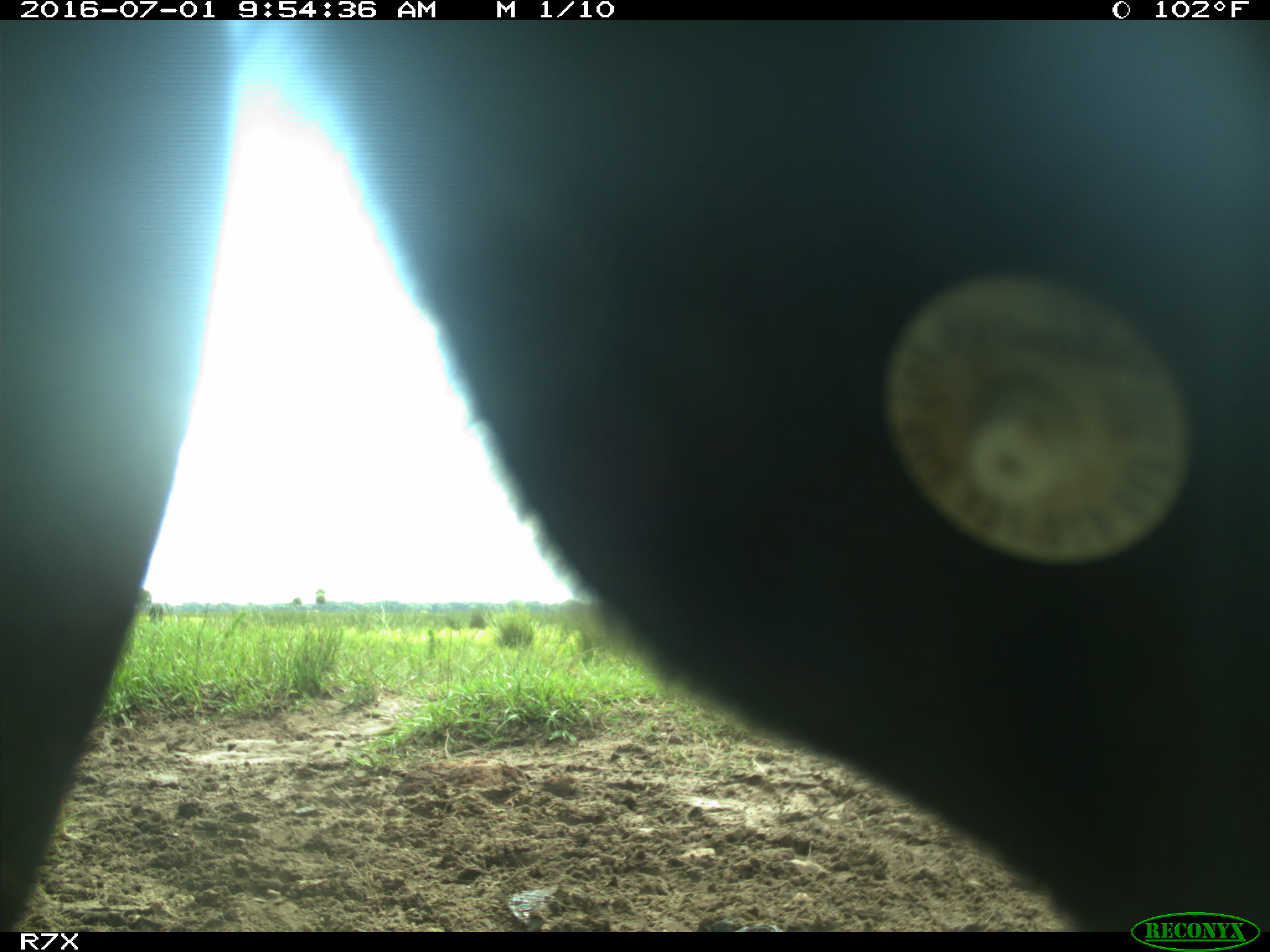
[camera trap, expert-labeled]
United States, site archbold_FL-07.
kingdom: Animalia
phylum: Chordata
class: Mammalia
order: Artiodactyla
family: Bovidae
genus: Bos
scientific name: Bos taurus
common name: domestic cow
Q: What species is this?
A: Bos taurus (domestic cow).